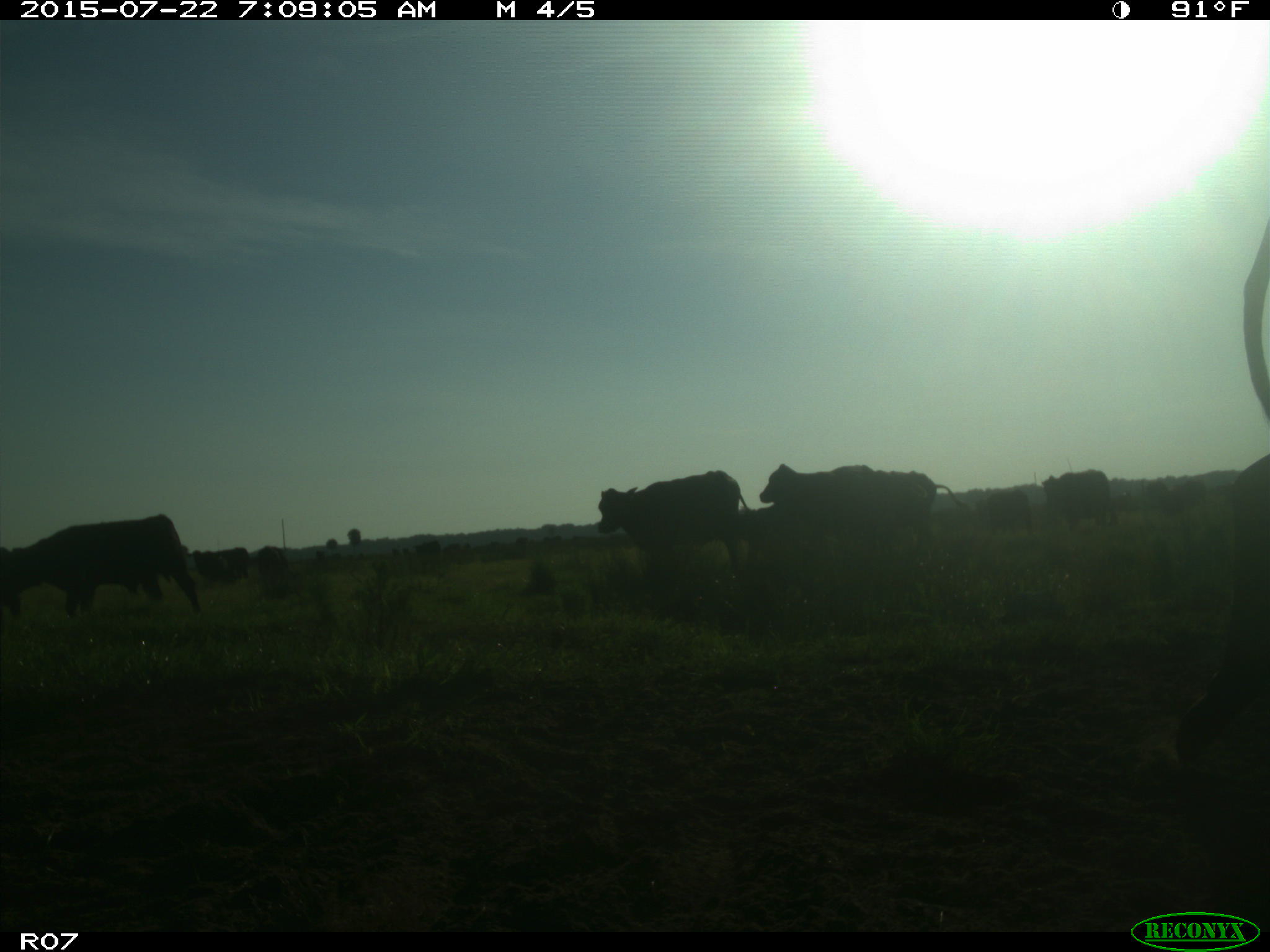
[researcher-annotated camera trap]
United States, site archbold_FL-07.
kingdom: Animalia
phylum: Chordata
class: Mammalia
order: Carnivora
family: Procyonidae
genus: Procyon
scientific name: Procyon lotor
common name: common raccoon